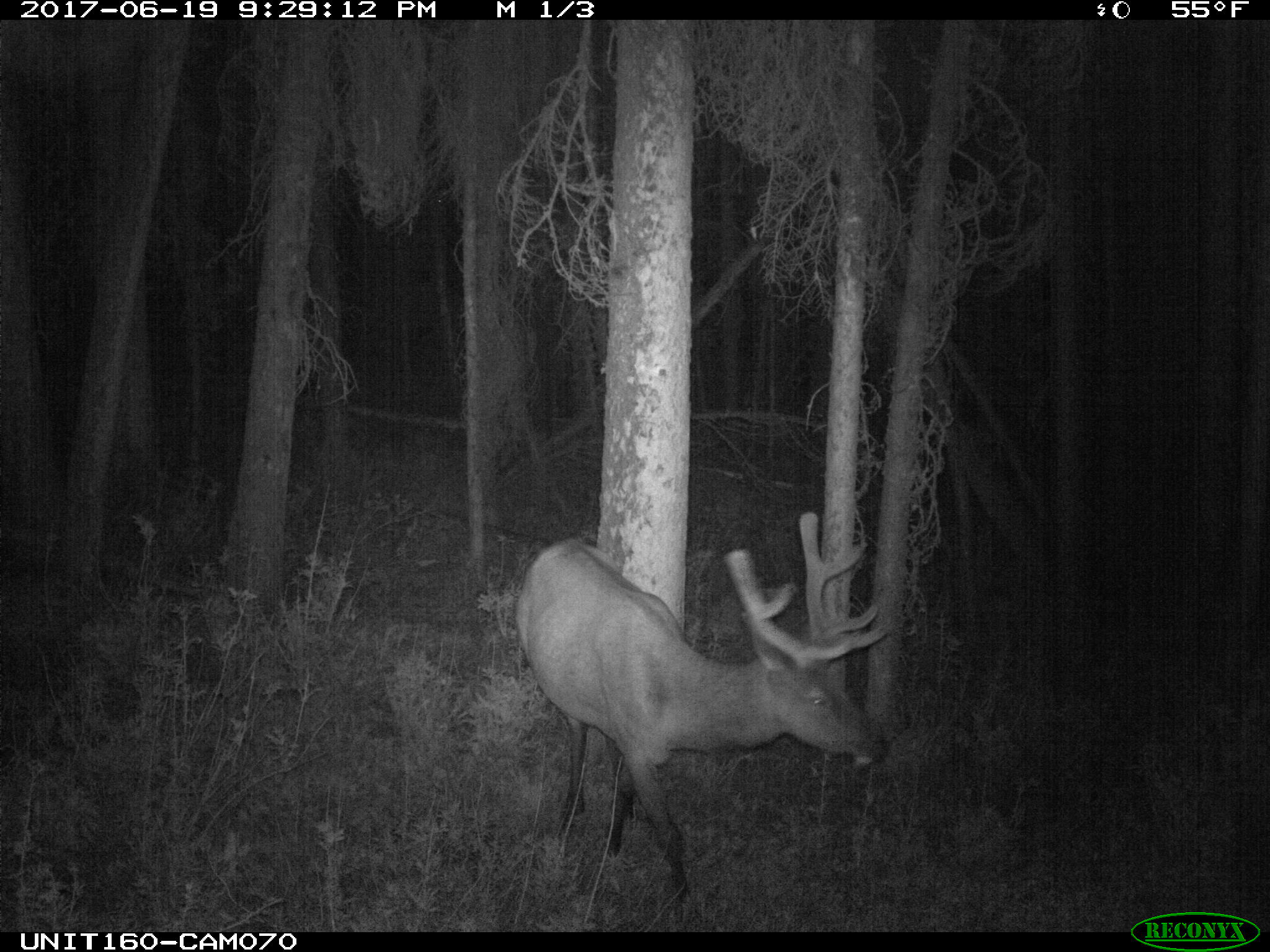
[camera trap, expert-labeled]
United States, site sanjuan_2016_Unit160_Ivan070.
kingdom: Animalia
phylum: Chordata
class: Mammalia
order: Artiodactyla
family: Cervidae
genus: Cervus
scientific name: Cervus elaphus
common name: red deer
Cervus elaphus (red deer).